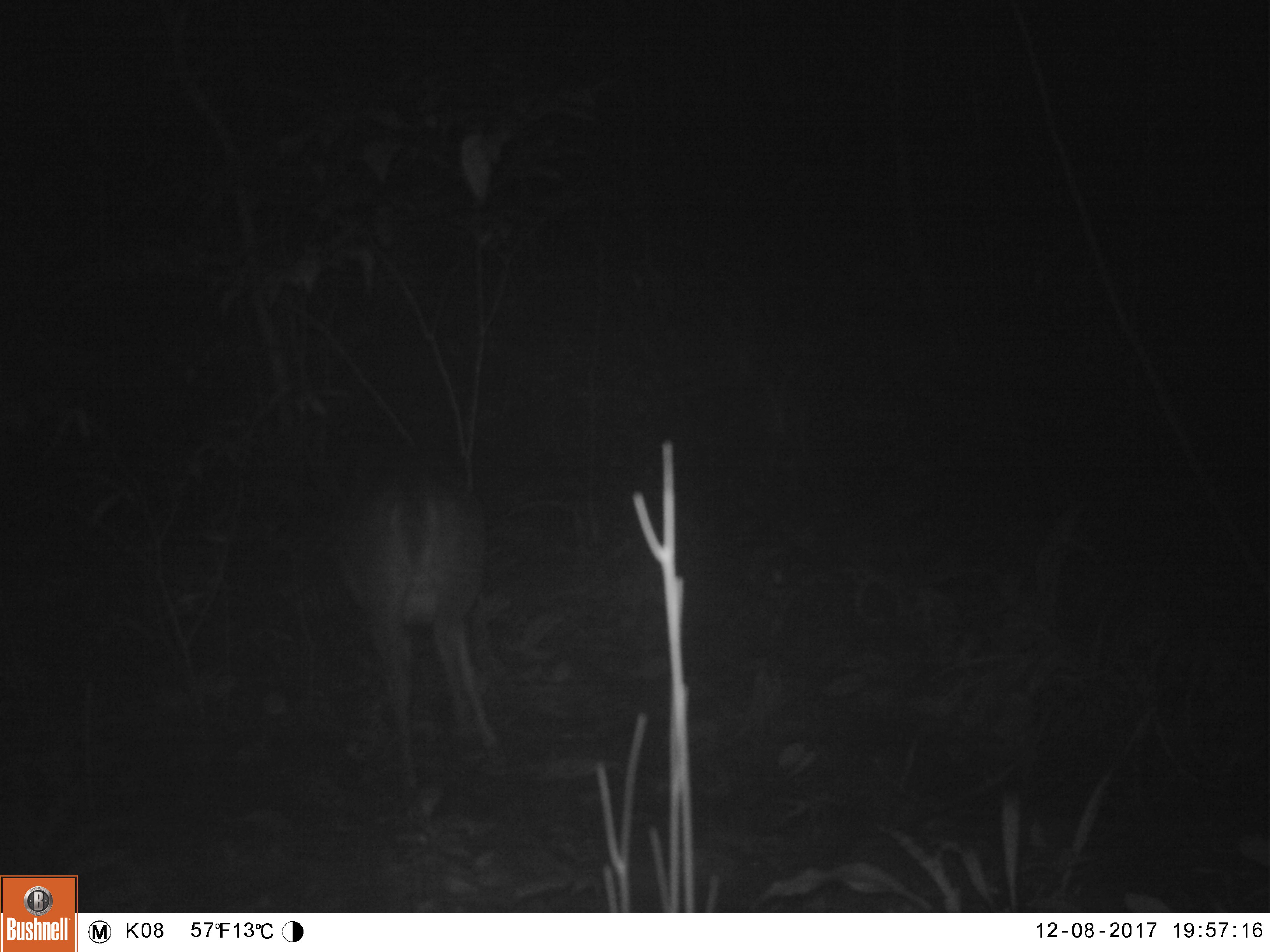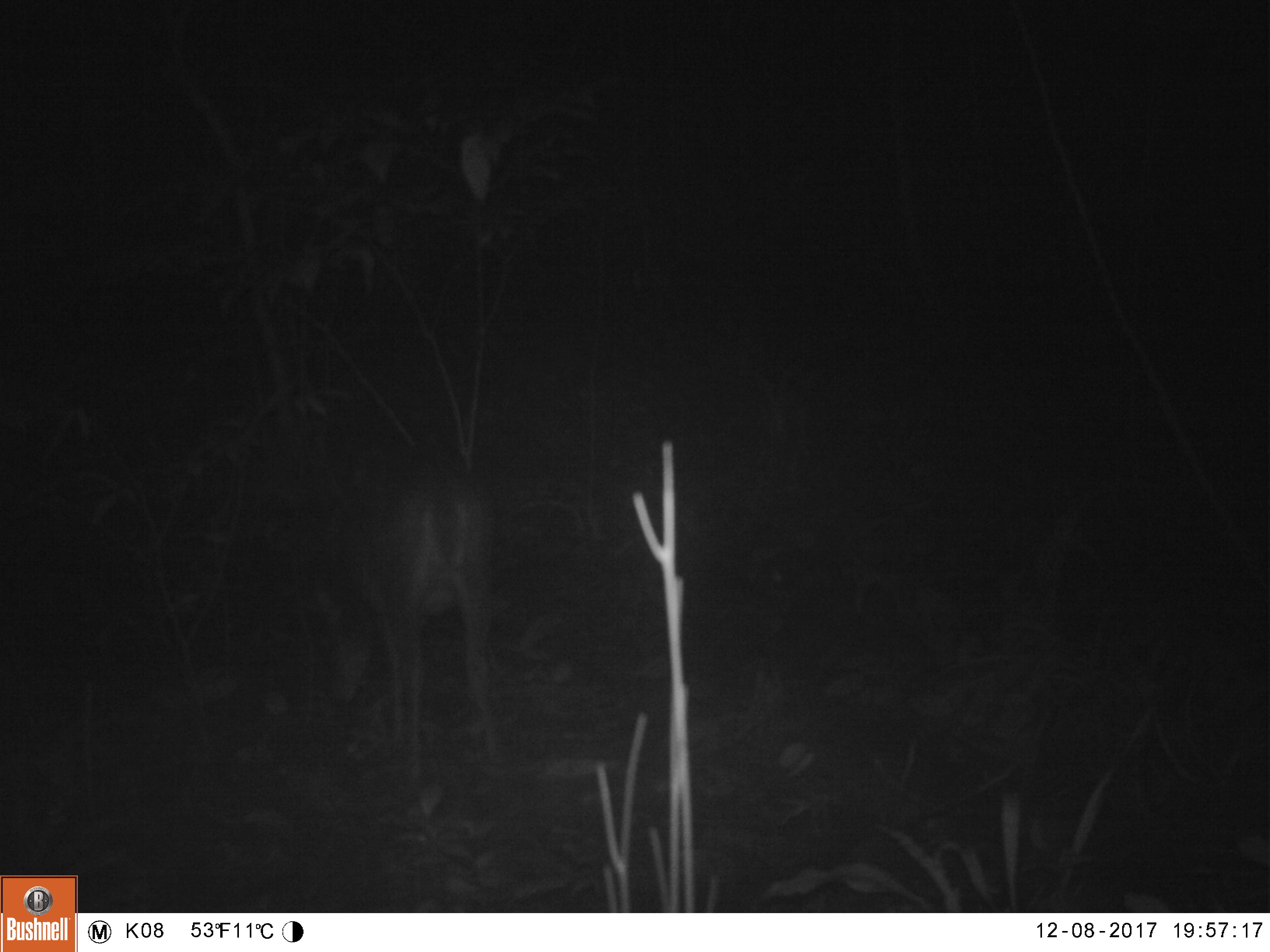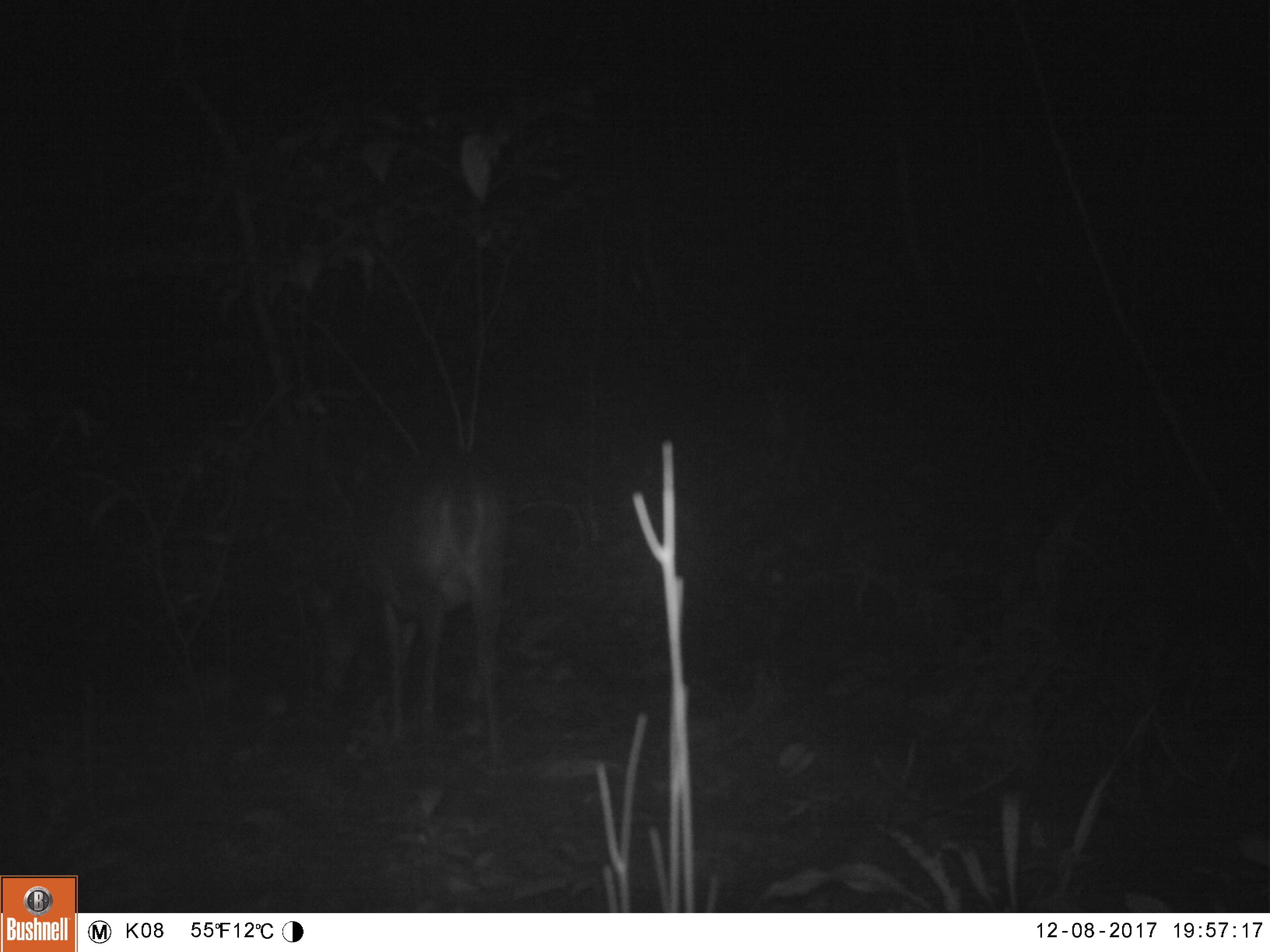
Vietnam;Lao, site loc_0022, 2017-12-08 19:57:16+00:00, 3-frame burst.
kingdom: Animalia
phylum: Chordata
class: Mammalia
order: Artiodactyla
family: Cervidae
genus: Muntiacus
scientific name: Muntiacus vuquangensis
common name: large-antlered muntjac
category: large antlered muntjac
Large antlered muntjac (large-antlered muntjac) (Muntiacus vuquangensis). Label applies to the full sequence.